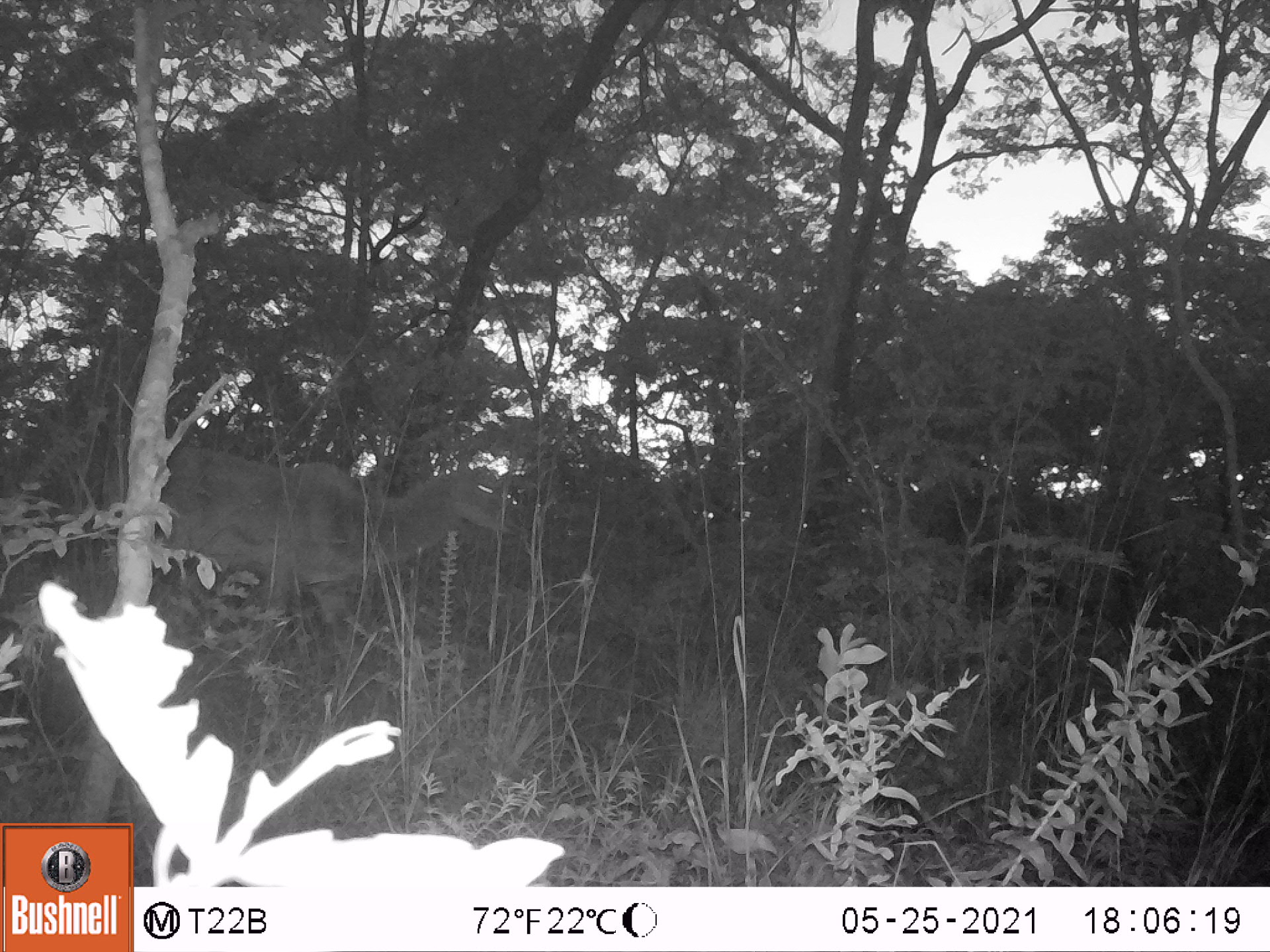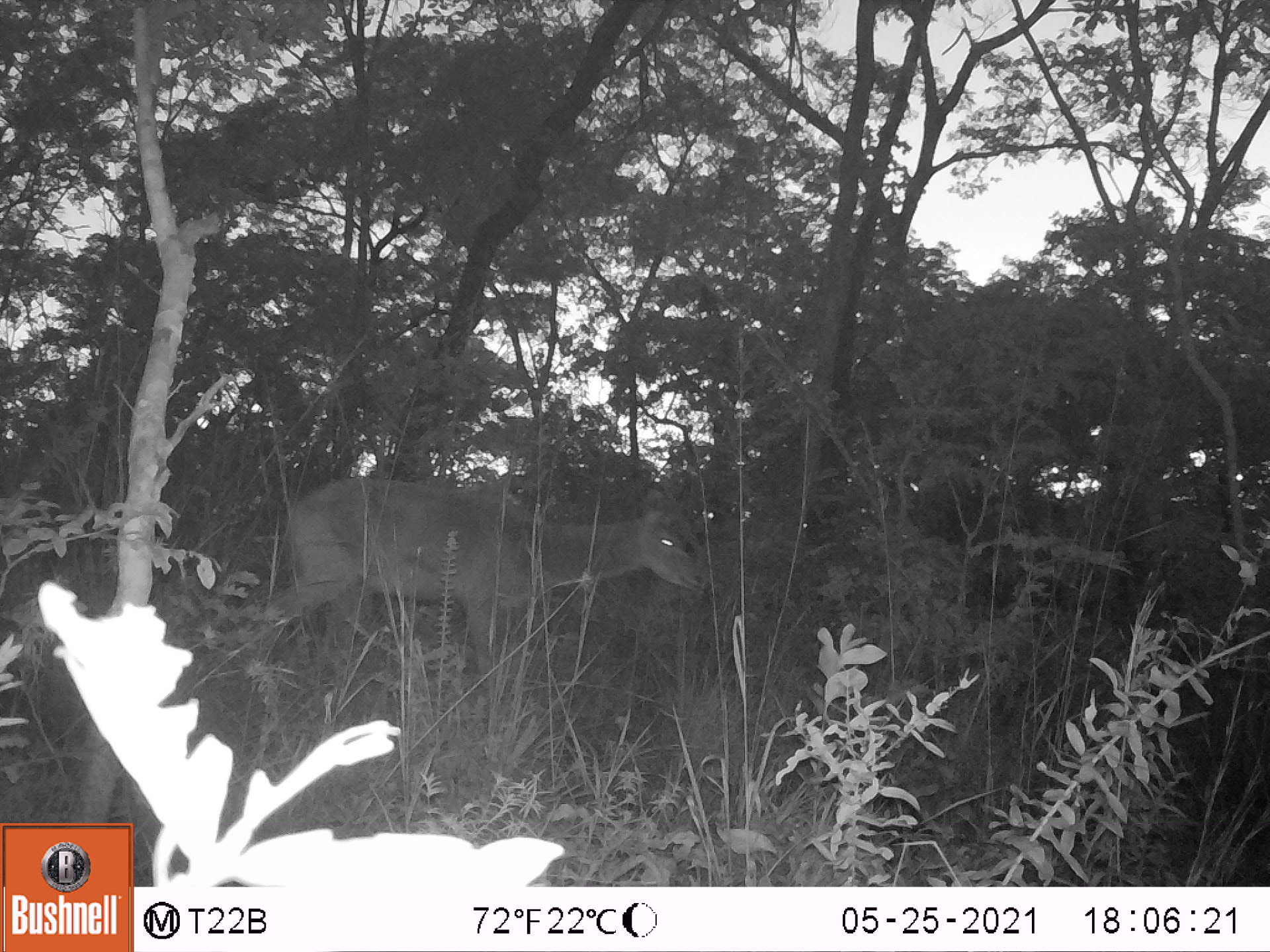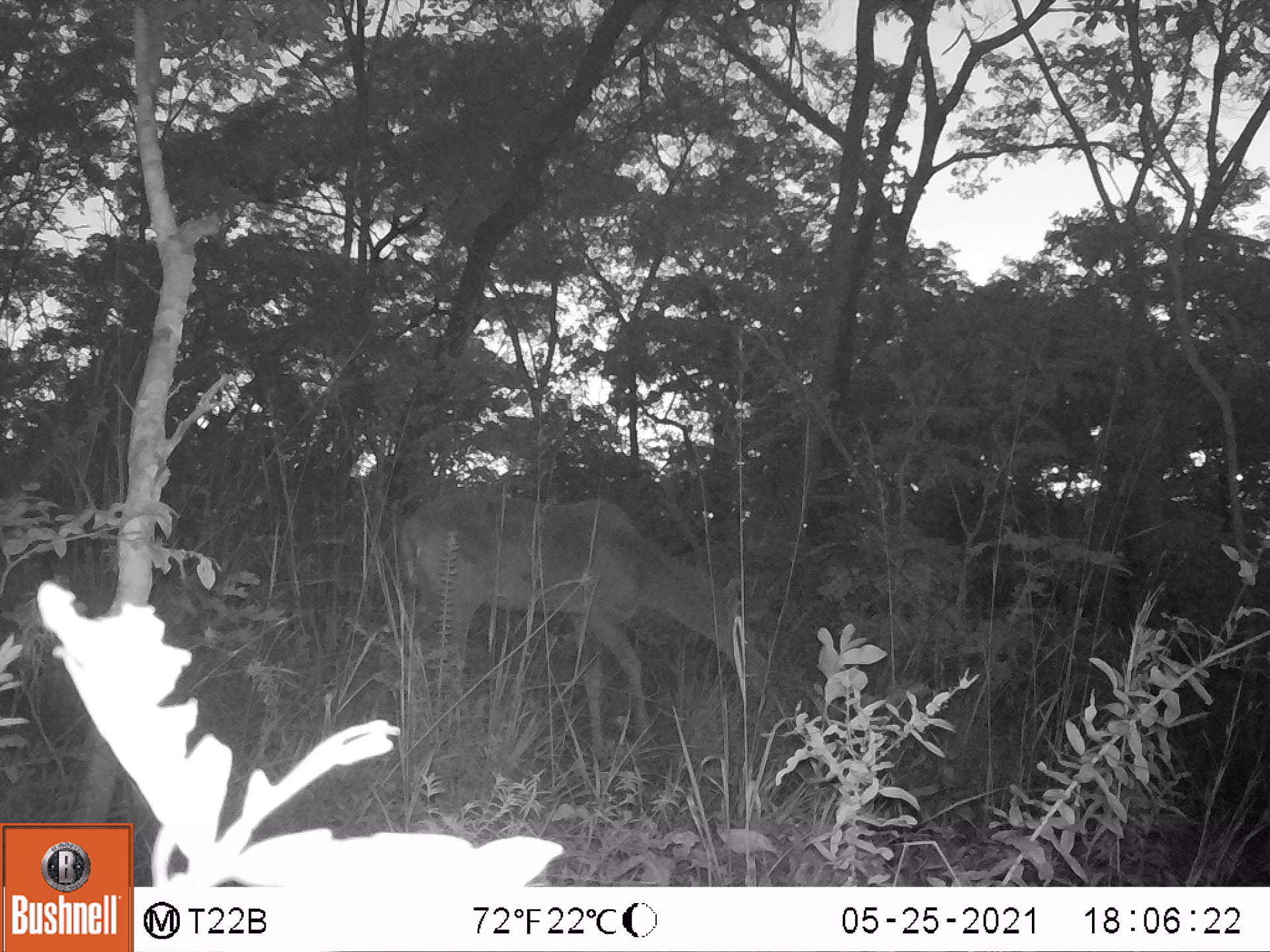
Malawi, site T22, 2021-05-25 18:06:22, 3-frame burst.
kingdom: Animalia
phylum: Chordata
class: Mammalia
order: Artiodactyla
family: Bovidae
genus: Tragelaphus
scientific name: Tragelaphus strepsiceros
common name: greater kudu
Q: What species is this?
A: Greater kudu (Tragelaphus strepsiceros).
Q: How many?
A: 1.